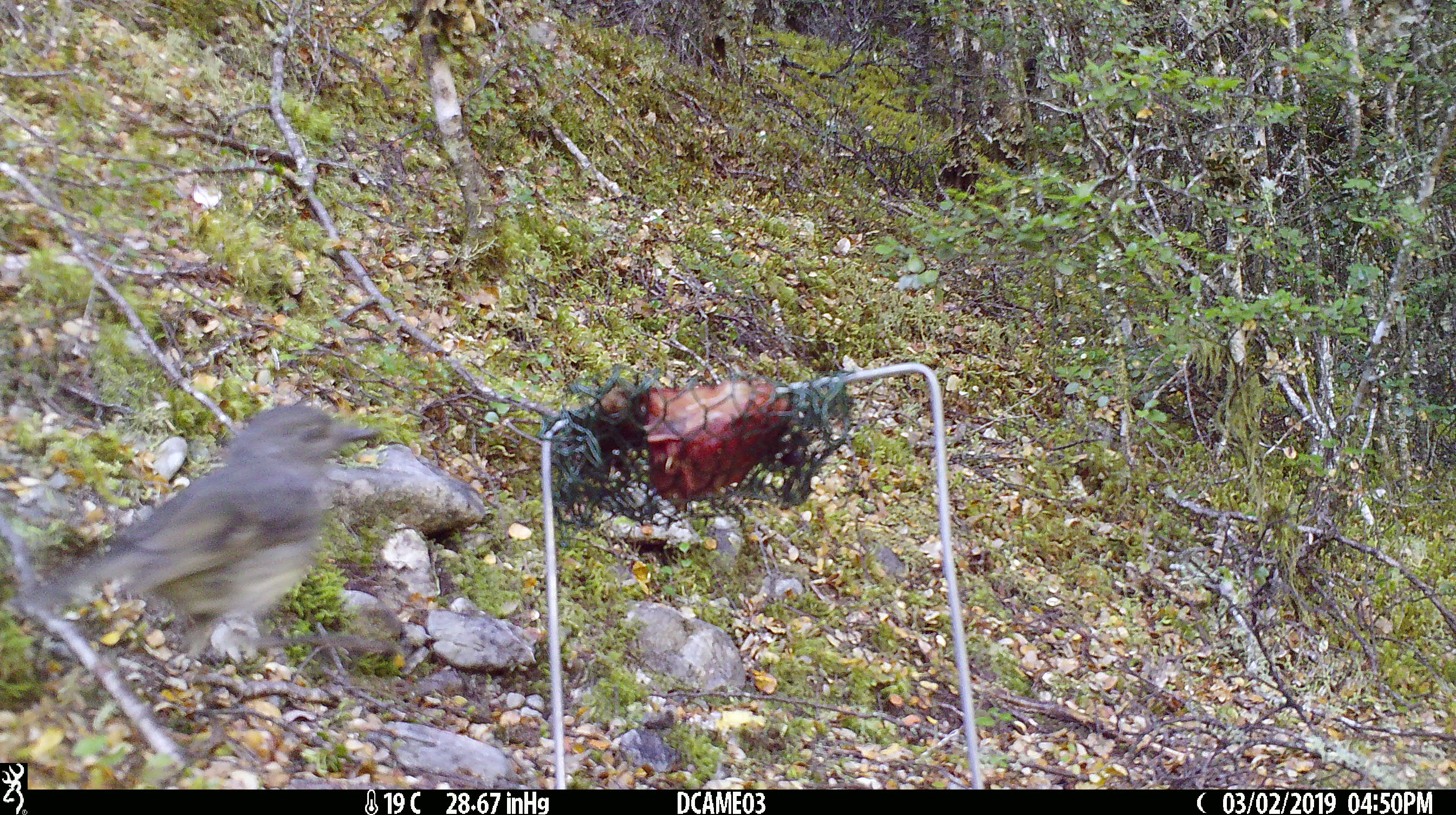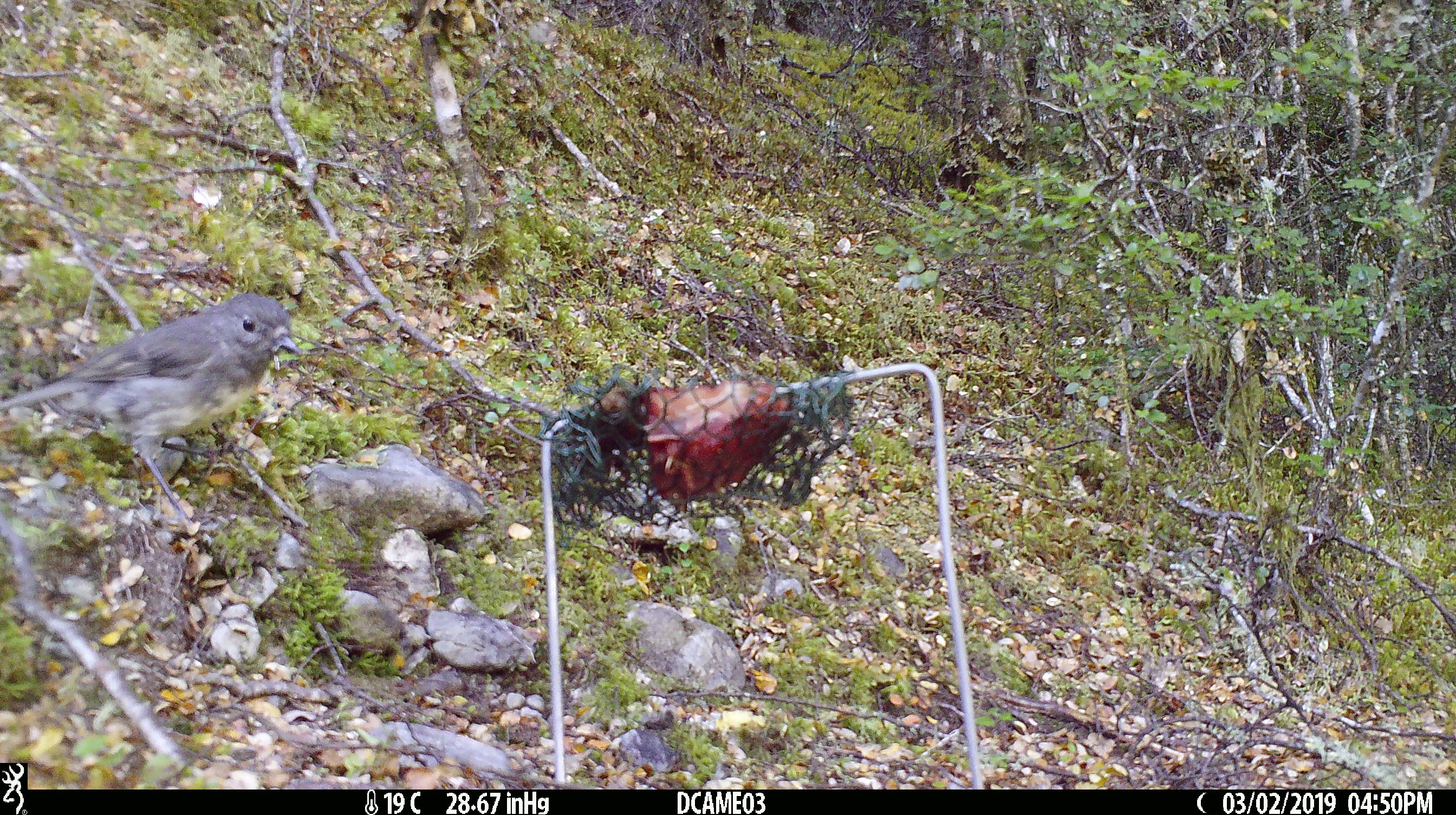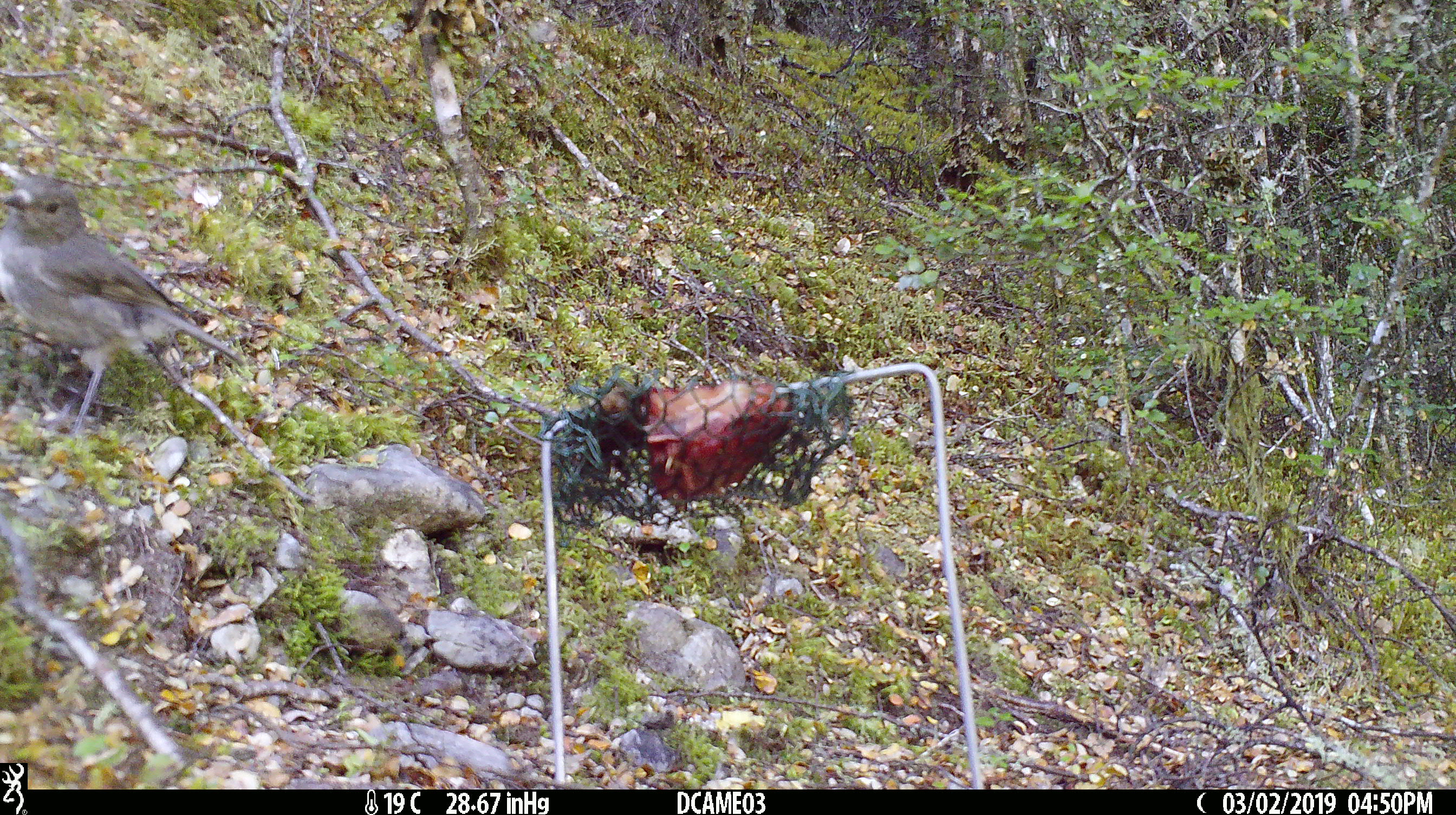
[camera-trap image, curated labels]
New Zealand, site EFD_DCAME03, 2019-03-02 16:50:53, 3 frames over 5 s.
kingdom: Animalia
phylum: Chordata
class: Aves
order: Passeriformes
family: Petroicidae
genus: Petroica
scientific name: Petroica australis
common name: new zealand robin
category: robin